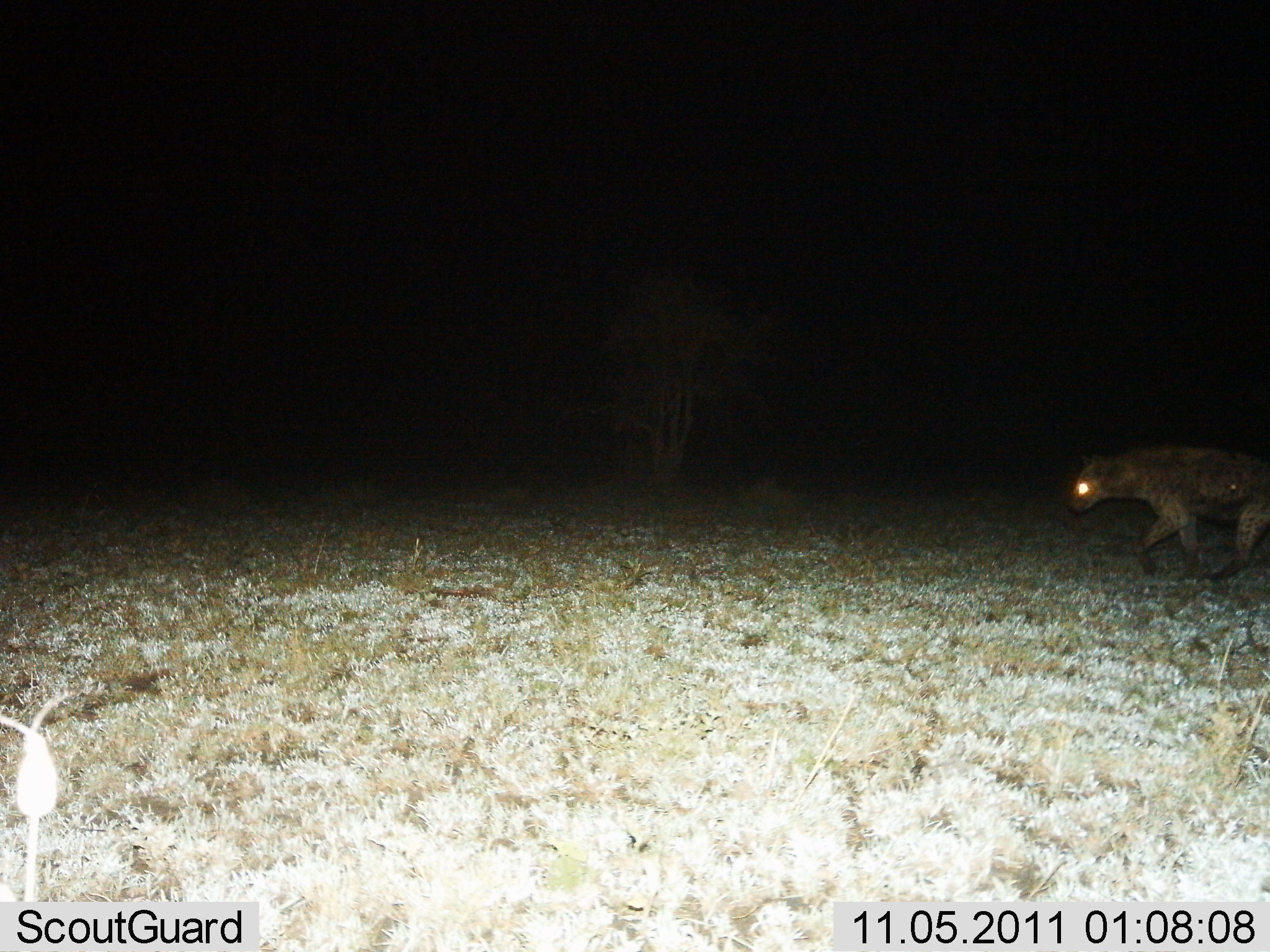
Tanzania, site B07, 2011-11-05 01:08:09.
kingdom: Animalia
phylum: Chordata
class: Mammalia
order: Carnivora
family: Hyaenidae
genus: Crocuta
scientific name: Crocuta crocuta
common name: spotted hyena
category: hyenaspotted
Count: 1.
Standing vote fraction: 6%.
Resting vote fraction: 0%.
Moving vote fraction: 100%.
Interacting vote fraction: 0%.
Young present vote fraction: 0%.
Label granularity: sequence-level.